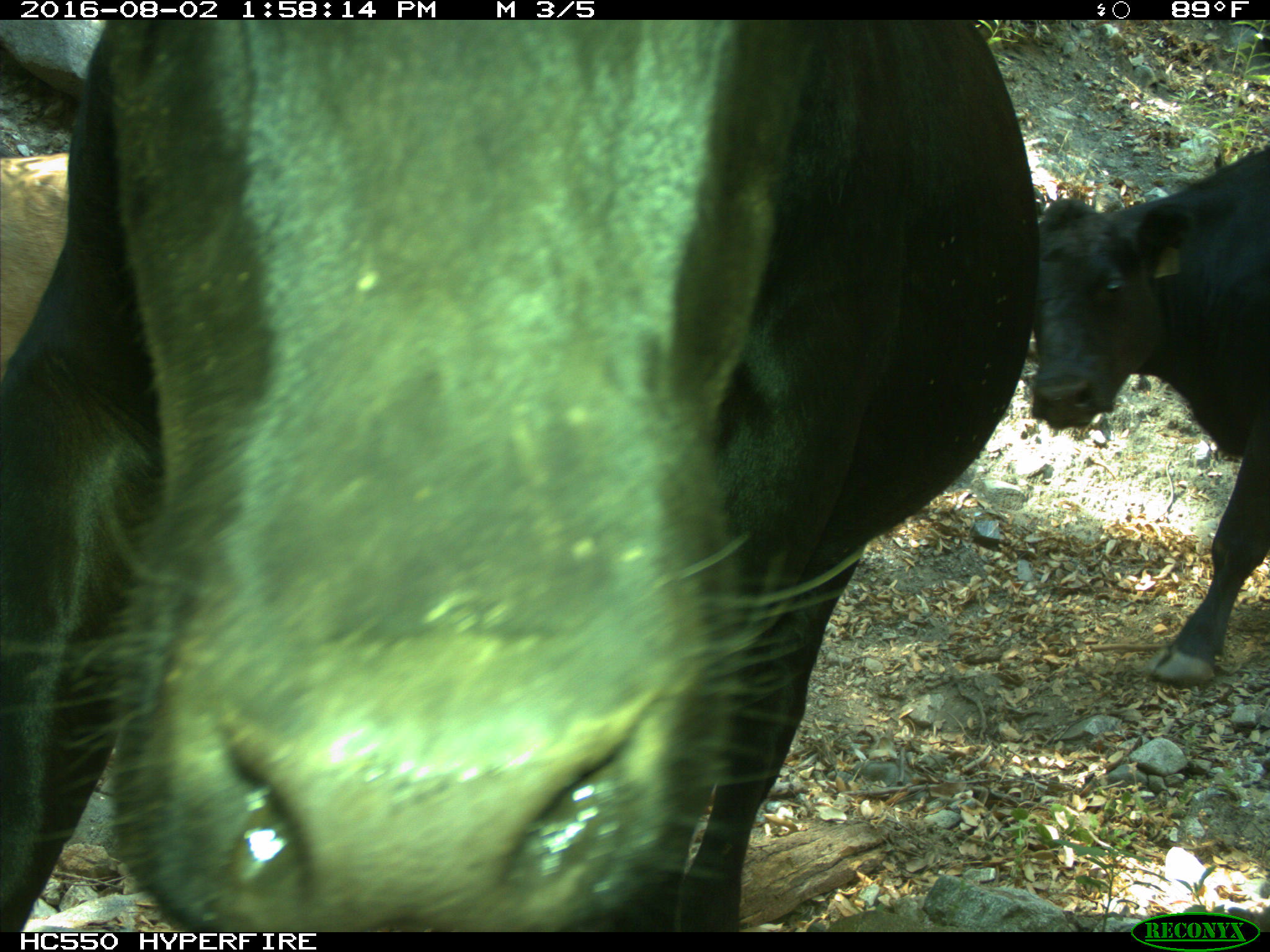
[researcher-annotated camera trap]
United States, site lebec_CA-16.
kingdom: Animalia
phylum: Chordata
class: Mammalia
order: Artiodactyla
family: Bovidae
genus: Bos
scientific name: Bos taurus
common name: domestic cow